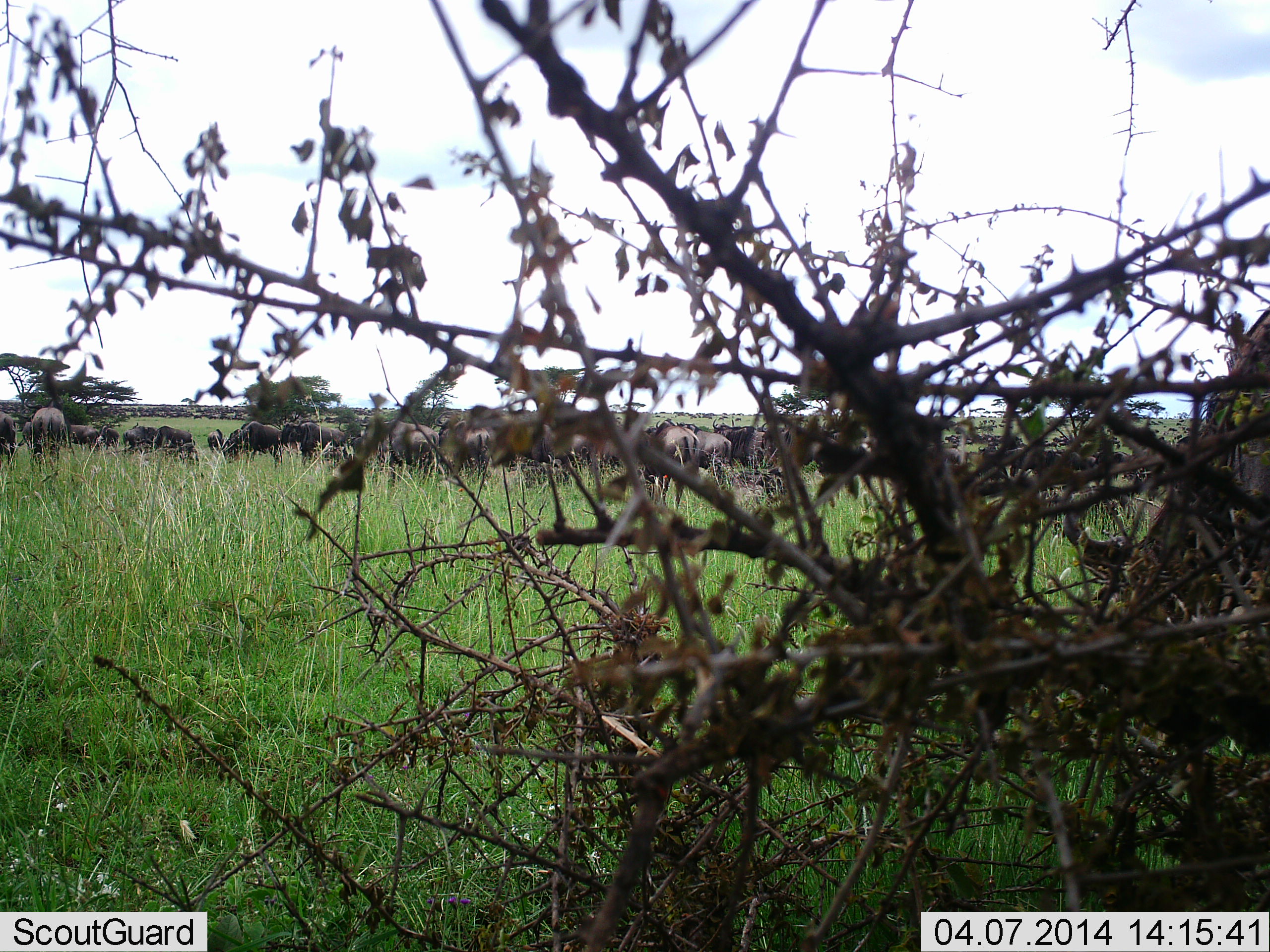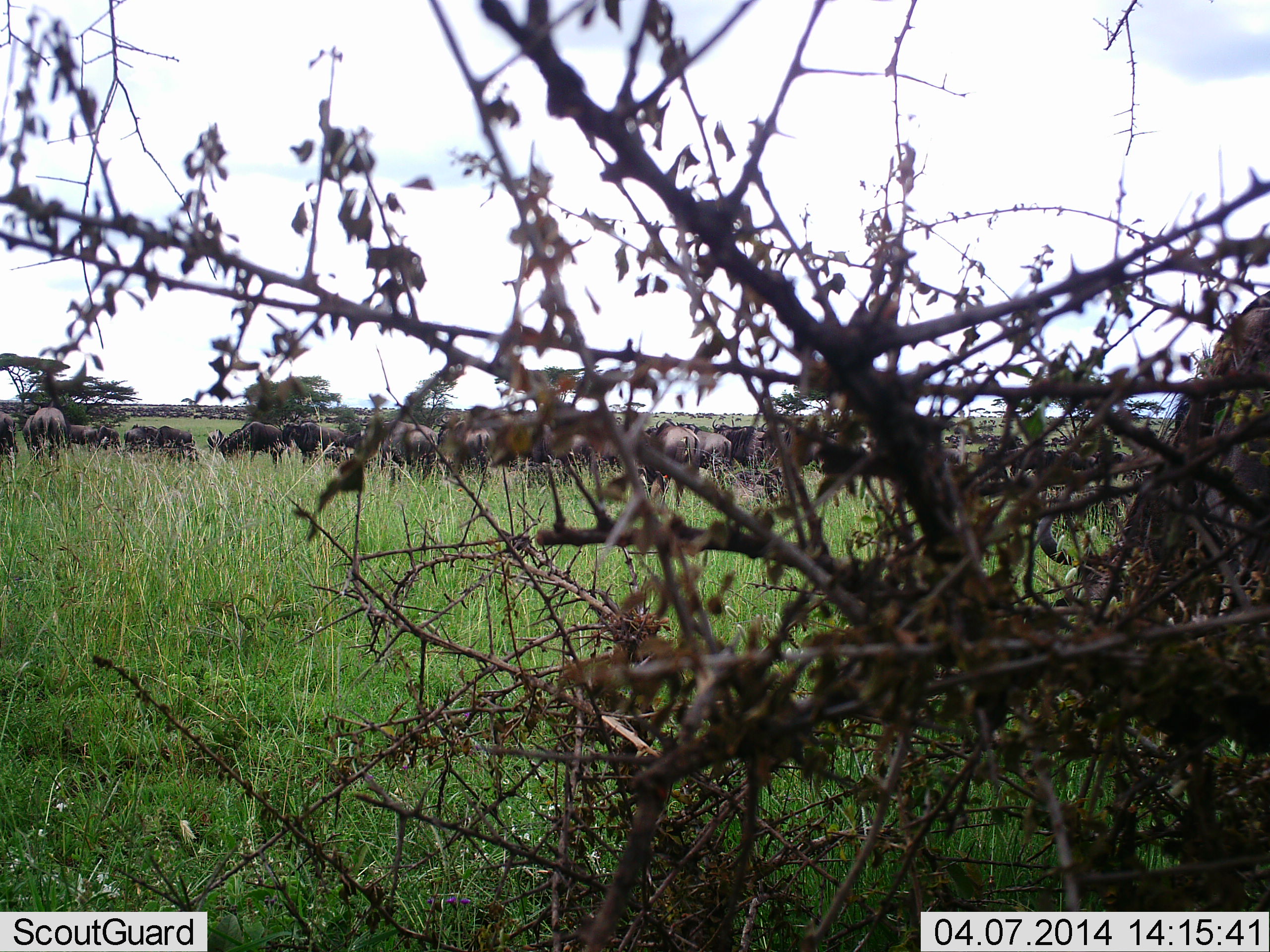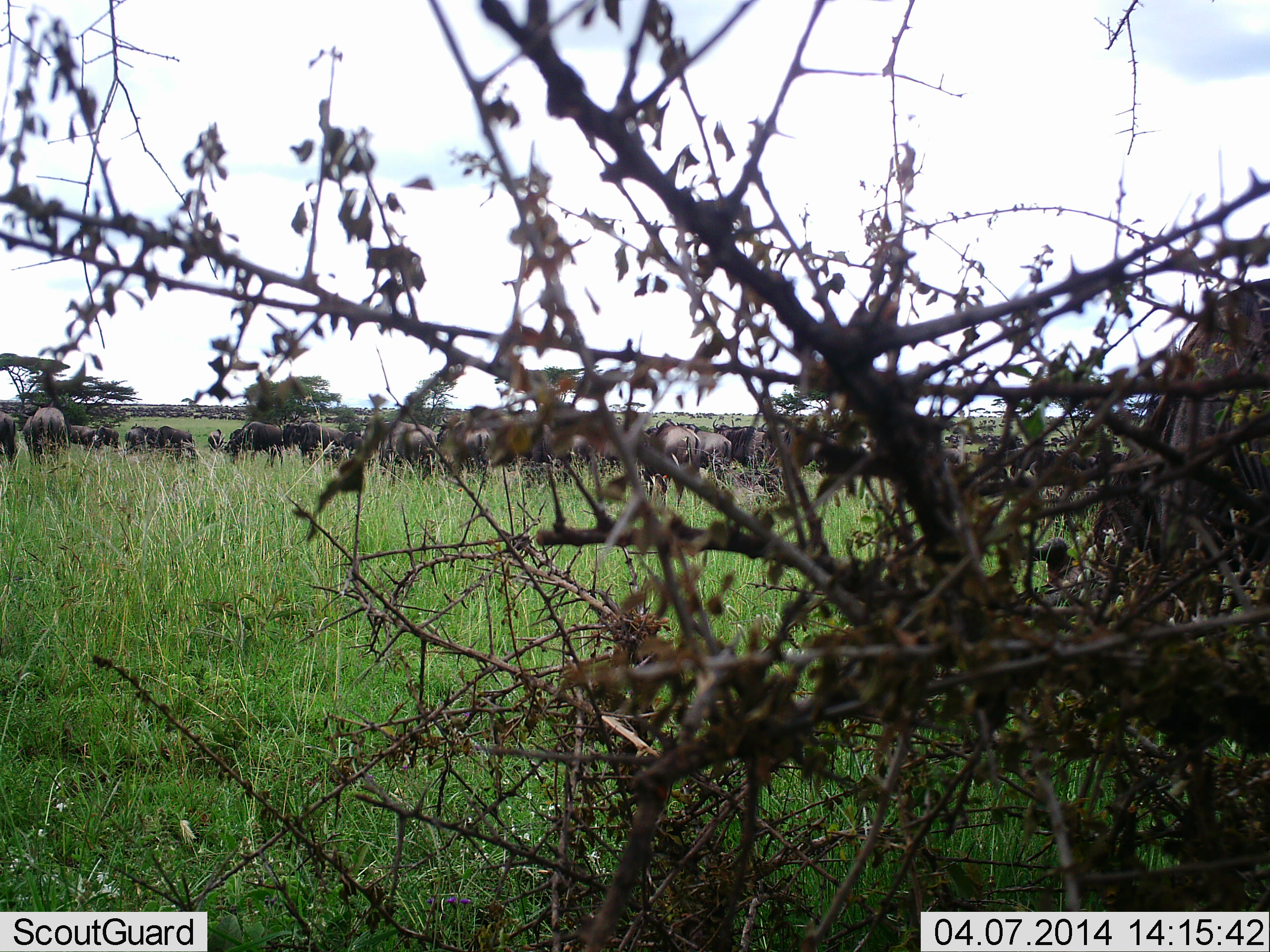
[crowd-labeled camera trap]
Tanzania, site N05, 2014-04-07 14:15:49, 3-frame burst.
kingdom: Animalia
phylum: Chordata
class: Mammalia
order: Artiodactyla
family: Bovidae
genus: Connochaetes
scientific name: Connochaetes taurinus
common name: blue wildebeest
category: wildebeest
Wildebeest (blue wildebeest) (Connochaetes taurinus), count 11-50. Behavior (volunteer vote fractions): standing 50%, resting 10%, moving 50%, interacting 10%. Young present (vote fraction): 0%. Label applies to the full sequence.